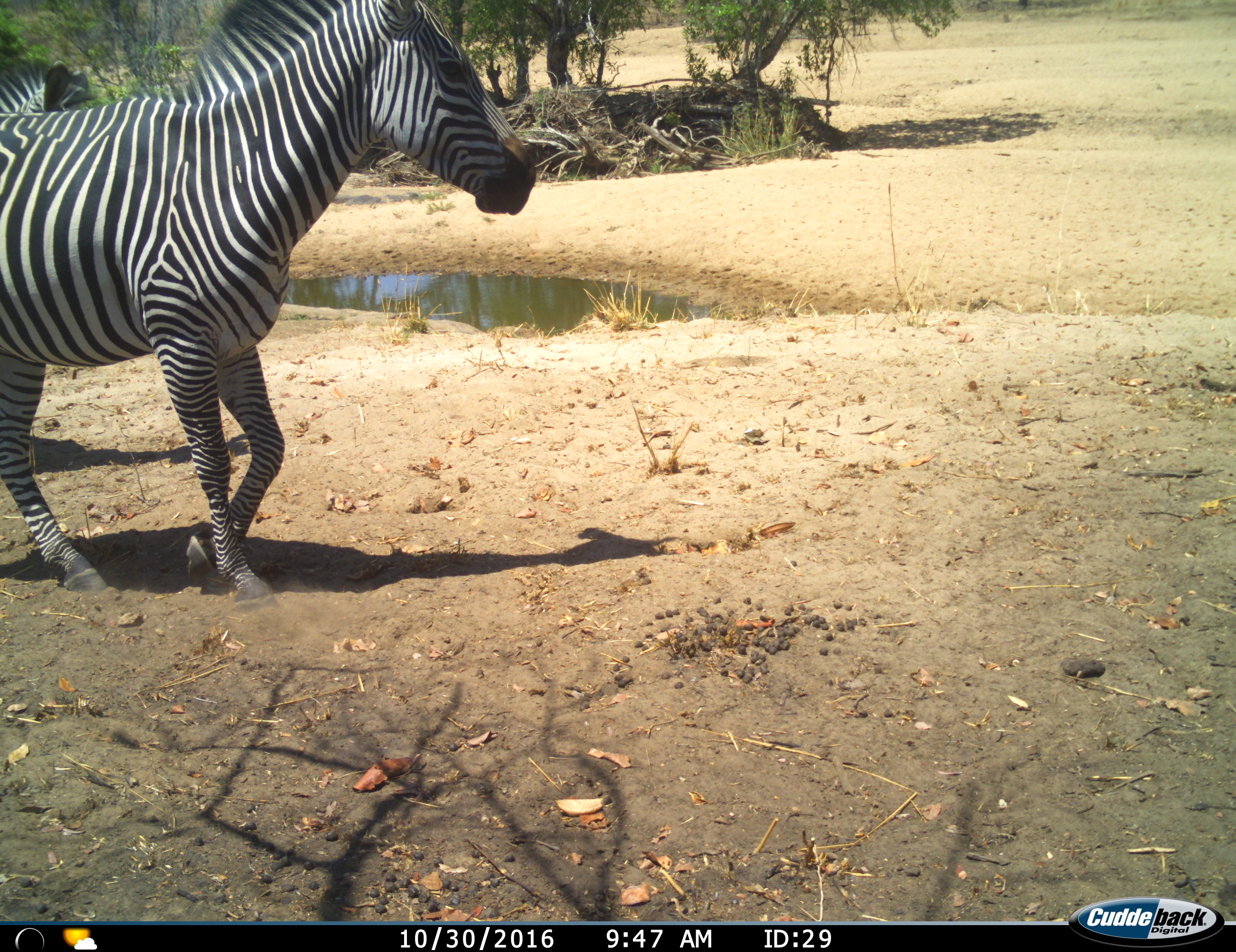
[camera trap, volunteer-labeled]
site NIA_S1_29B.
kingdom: Animalia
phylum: Chordata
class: Mammalia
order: Perissodactyla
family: Equidae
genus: Equus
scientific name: Equus quagga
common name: plains zebra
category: zebraplains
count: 2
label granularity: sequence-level